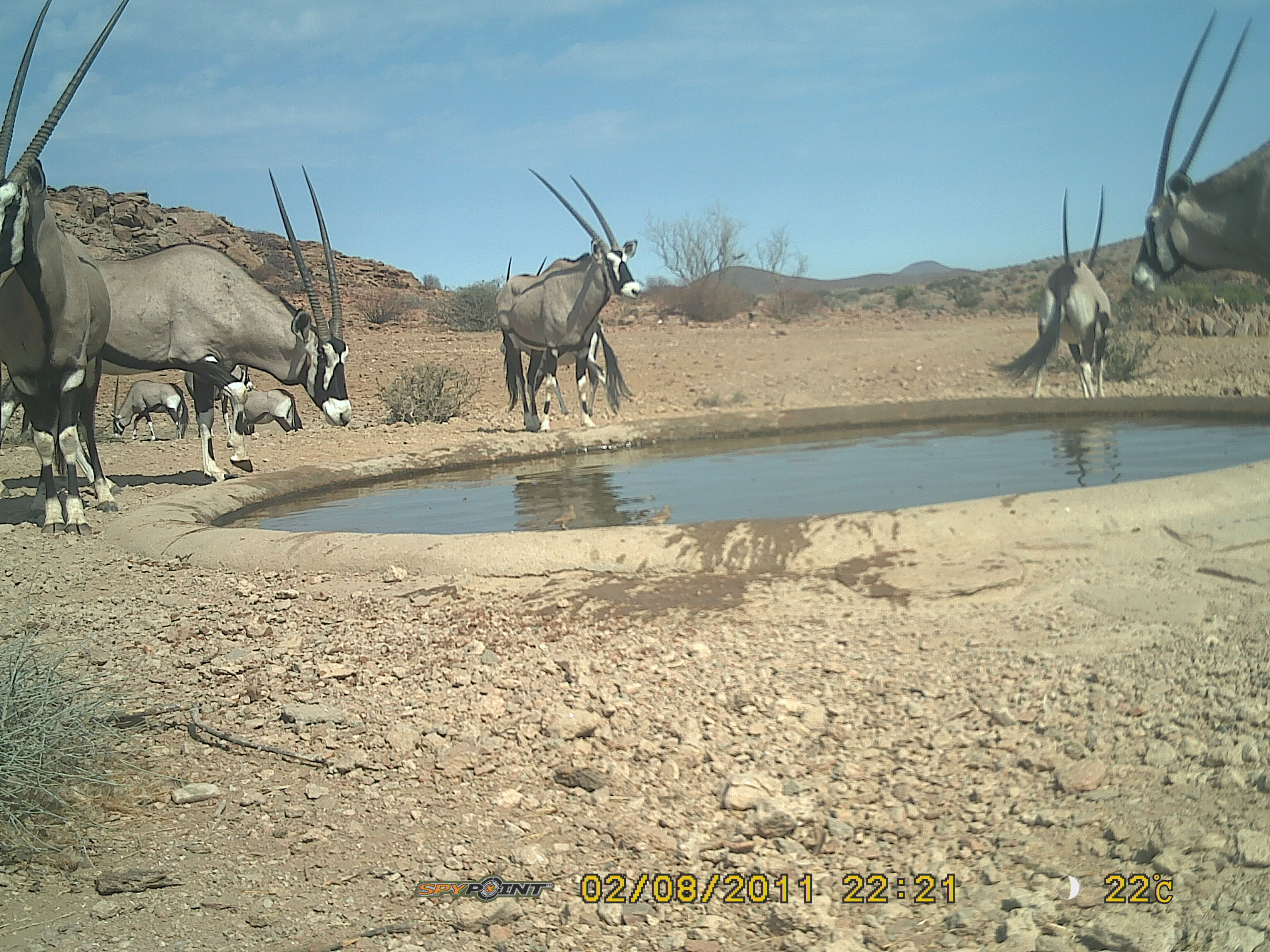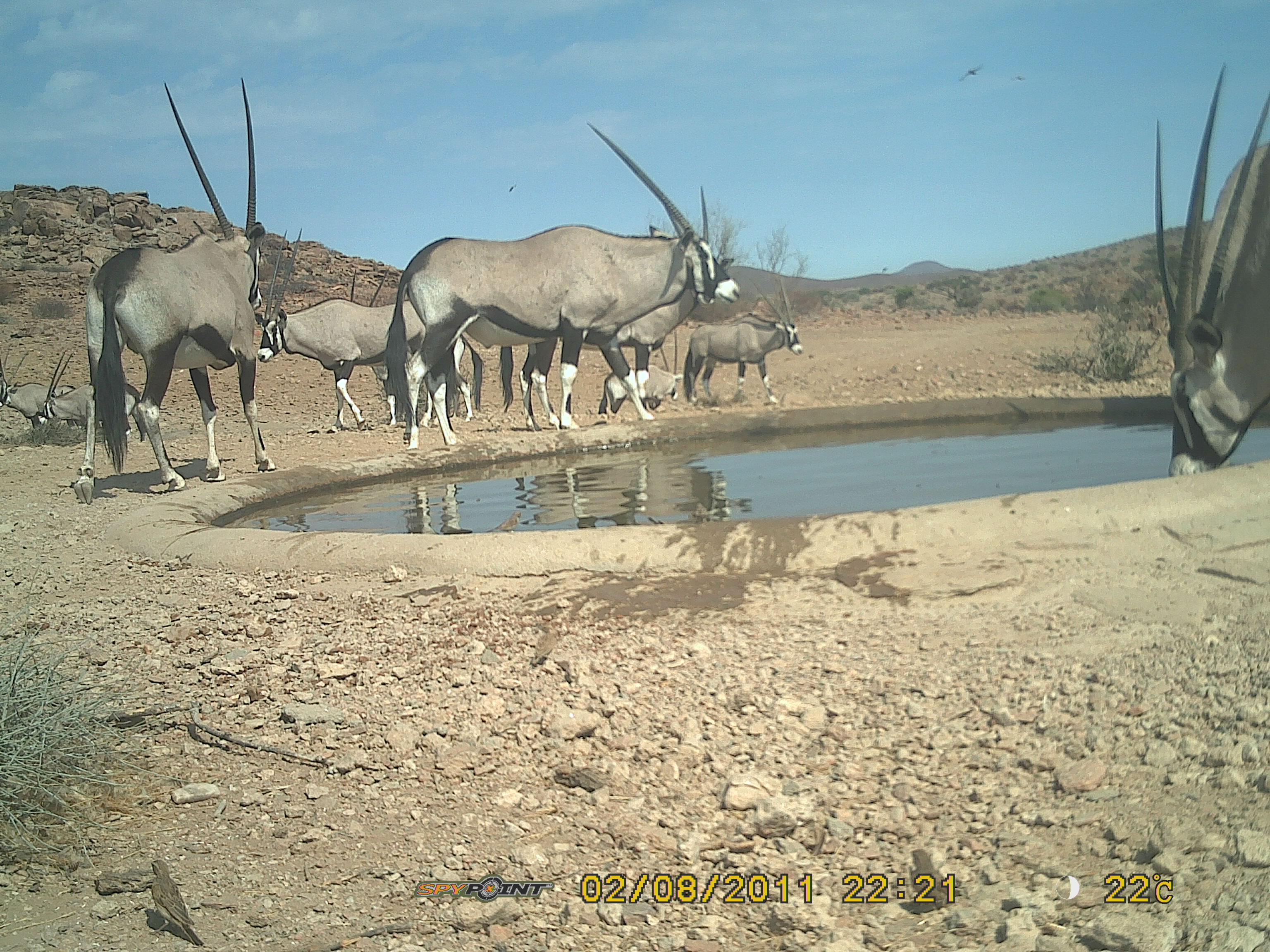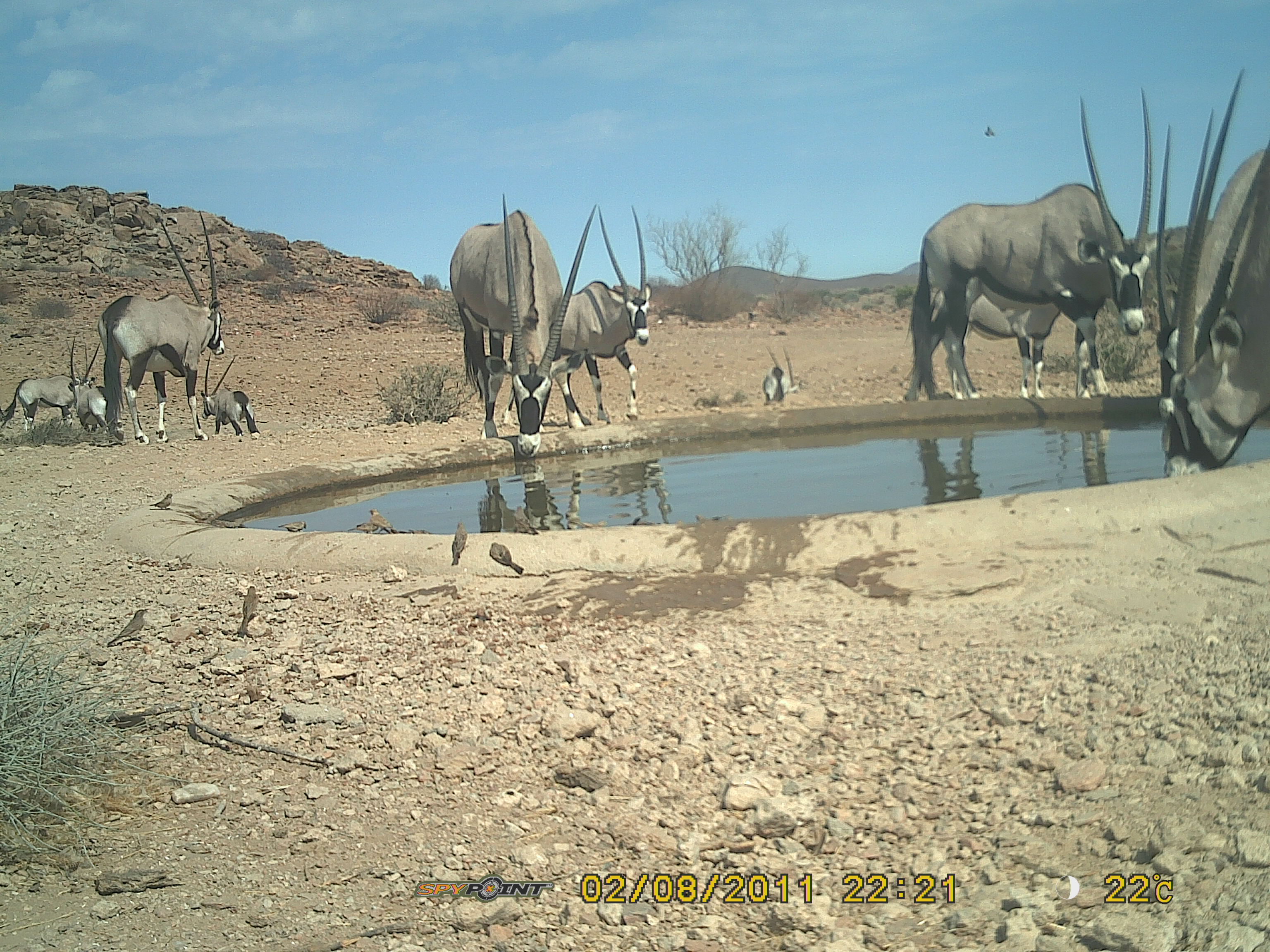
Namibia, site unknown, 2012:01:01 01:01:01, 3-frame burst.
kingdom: Animalia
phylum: Chordata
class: Mammalia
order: Artiodactyla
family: Bovidae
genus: Oryx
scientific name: Oryx gazella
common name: gemsbok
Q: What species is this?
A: Oryx gazella (gemsbok).